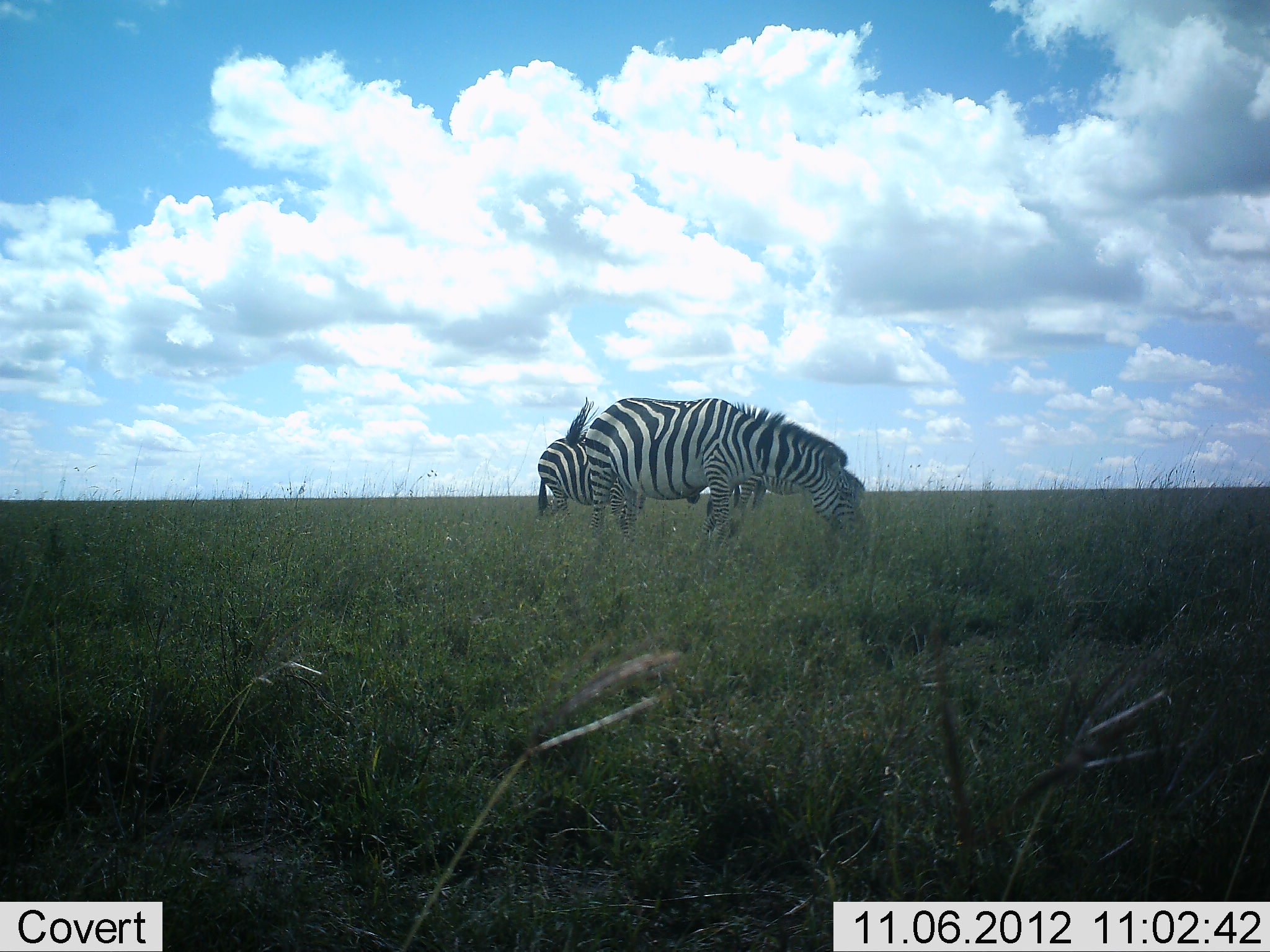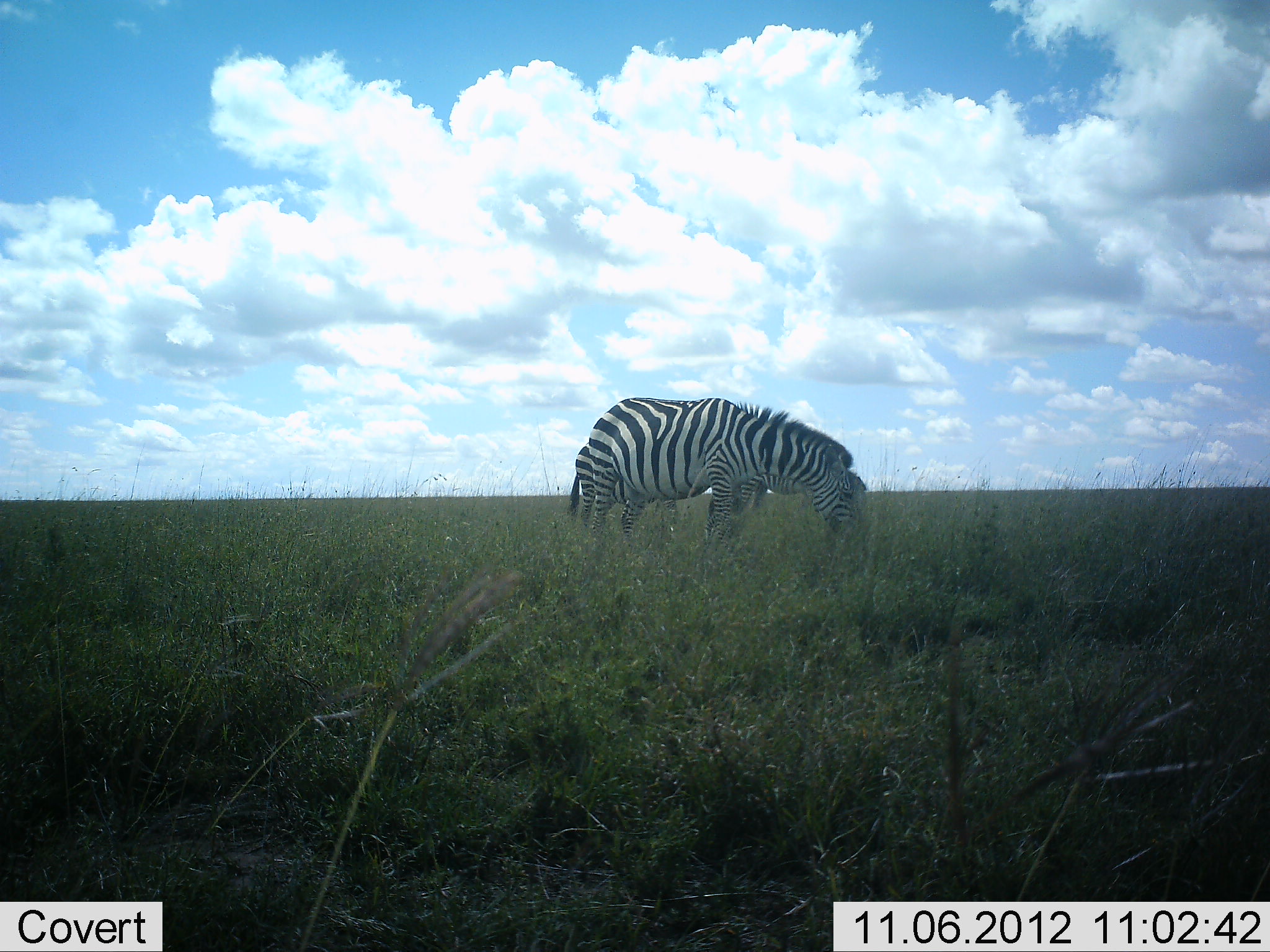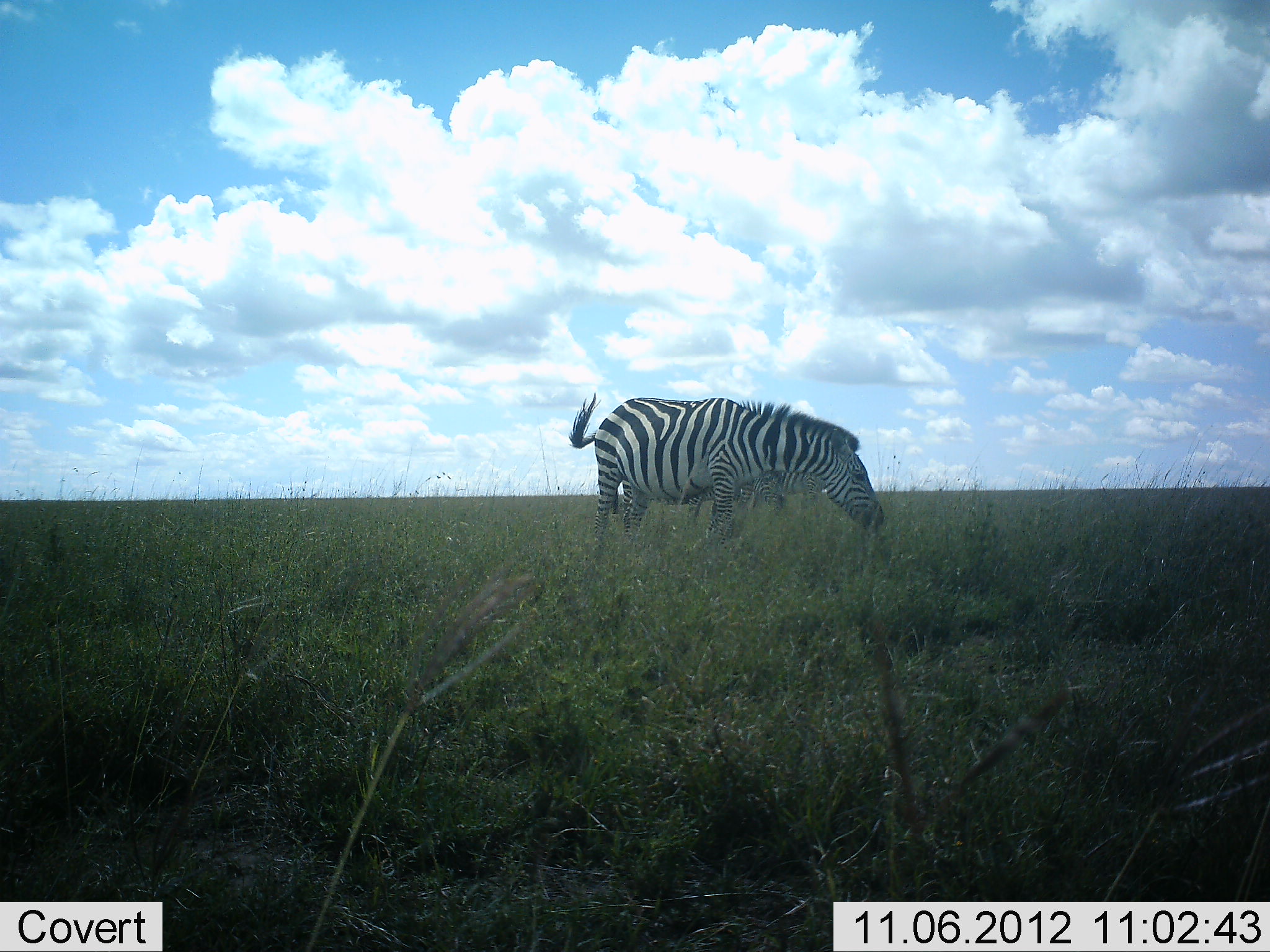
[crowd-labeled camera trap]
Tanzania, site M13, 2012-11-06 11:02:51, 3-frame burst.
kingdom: Animalia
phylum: Chordata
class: Mammalia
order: Perissodactyla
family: Equidae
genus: Equus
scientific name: Equus quagga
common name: plains zebra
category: zebra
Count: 3.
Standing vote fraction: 20%.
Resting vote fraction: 0%.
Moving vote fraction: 10%.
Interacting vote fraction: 0%.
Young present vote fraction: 0%.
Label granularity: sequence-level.